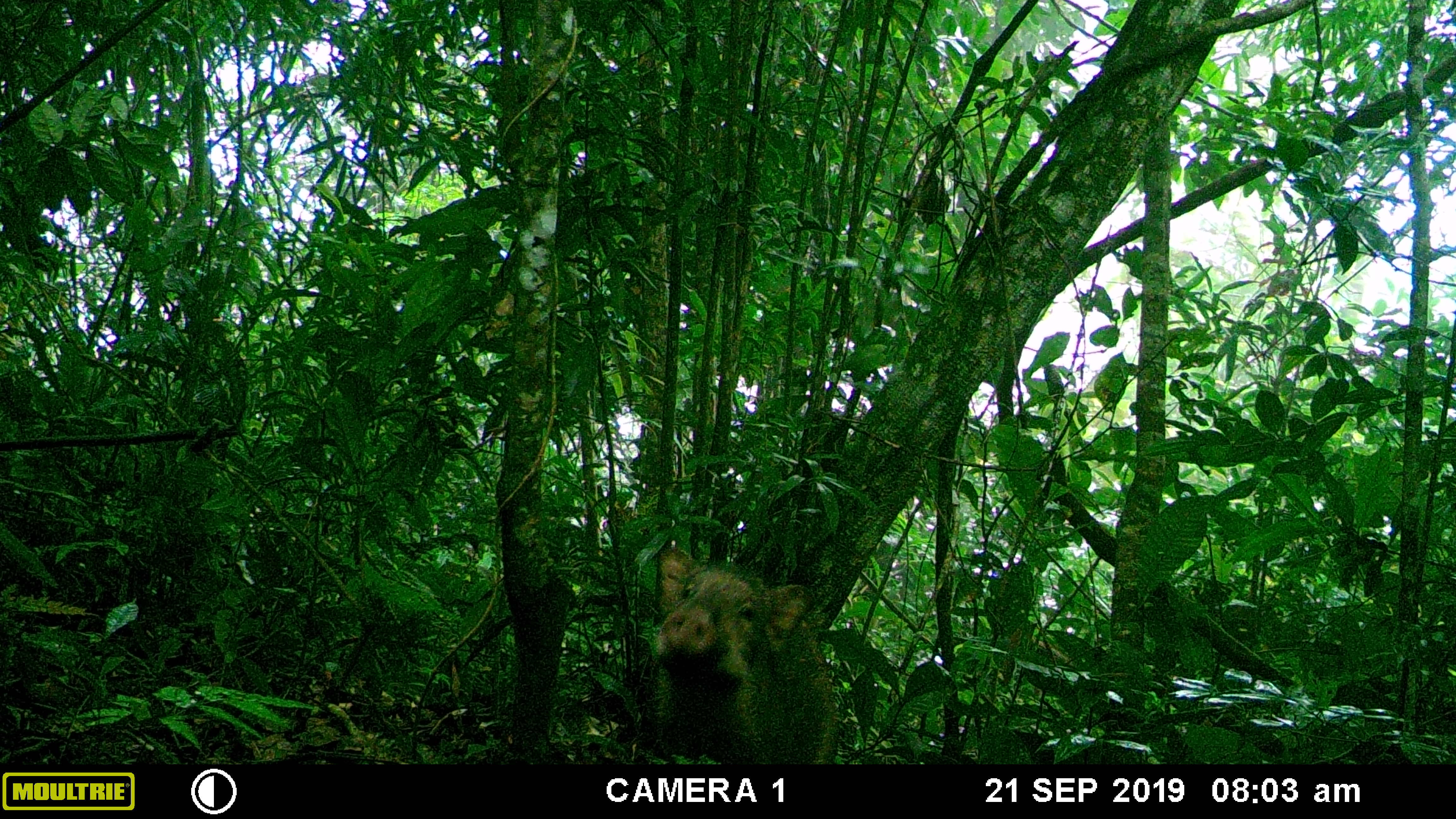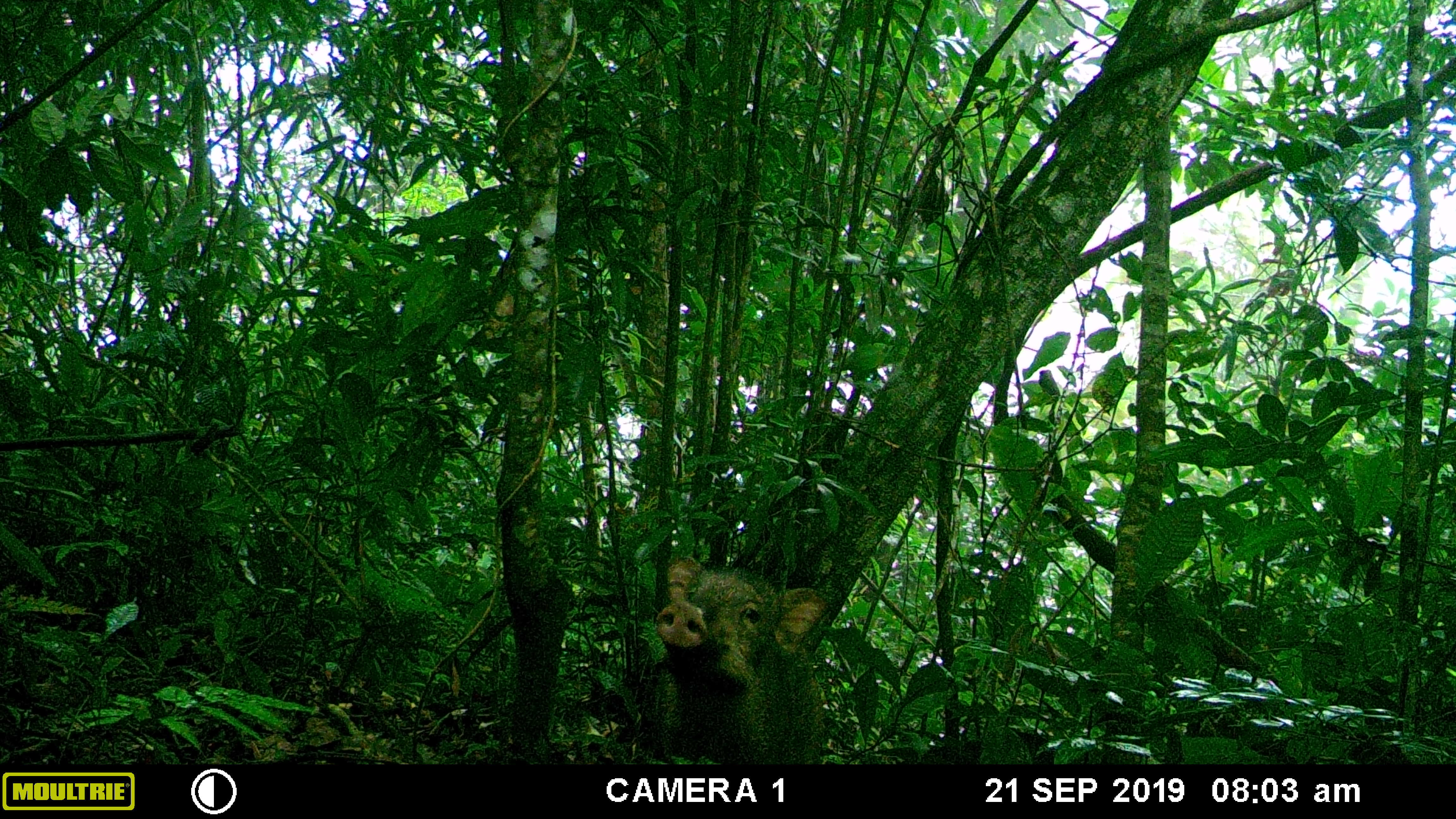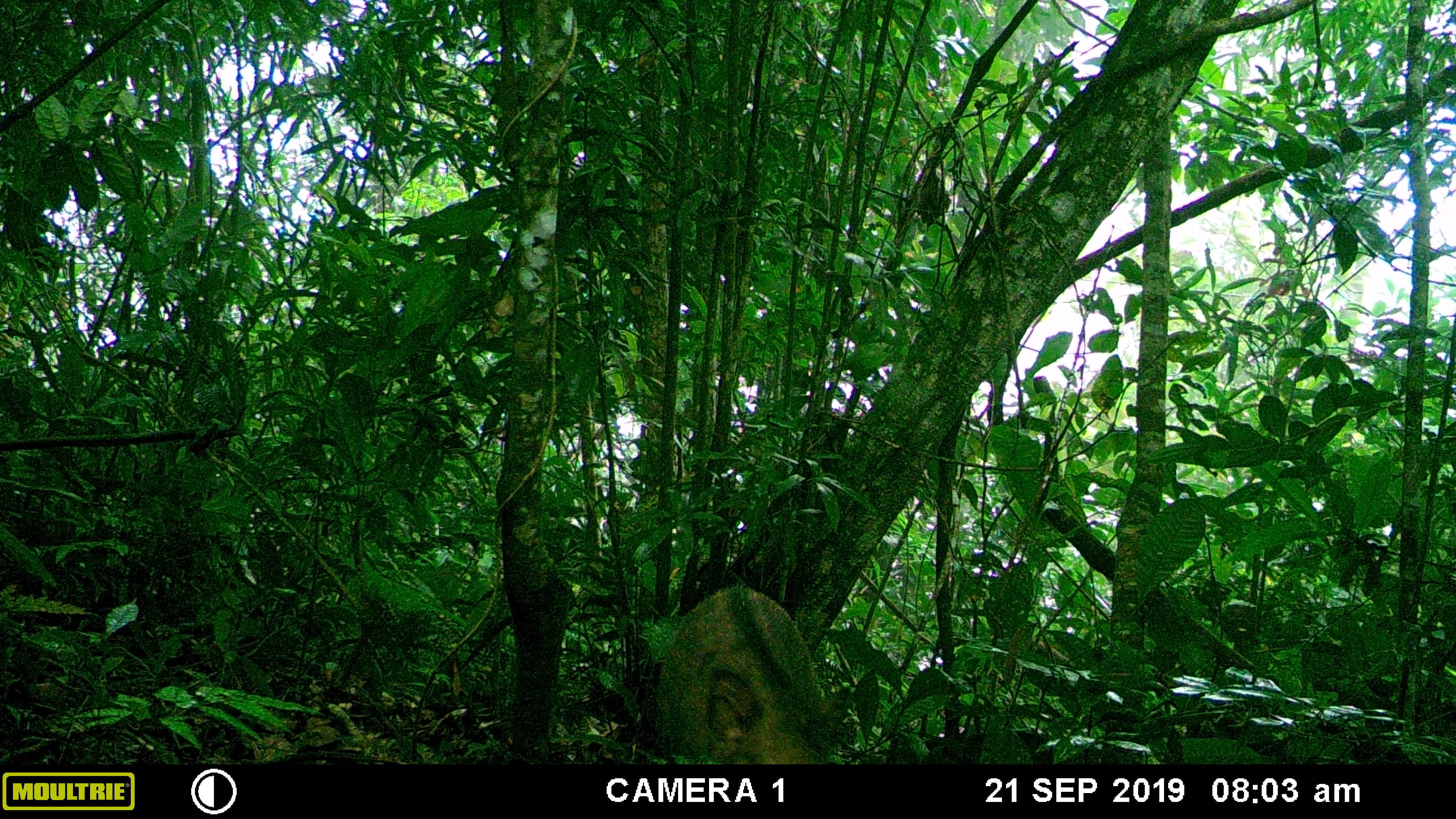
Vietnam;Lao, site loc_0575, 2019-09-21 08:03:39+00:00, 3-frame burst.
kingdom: Animalia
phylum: Chordata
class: Mammalia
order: Artiodactyla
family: Suidae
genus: Sus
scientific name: Sus scrofa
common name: eurasian wild pig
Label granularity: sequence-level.